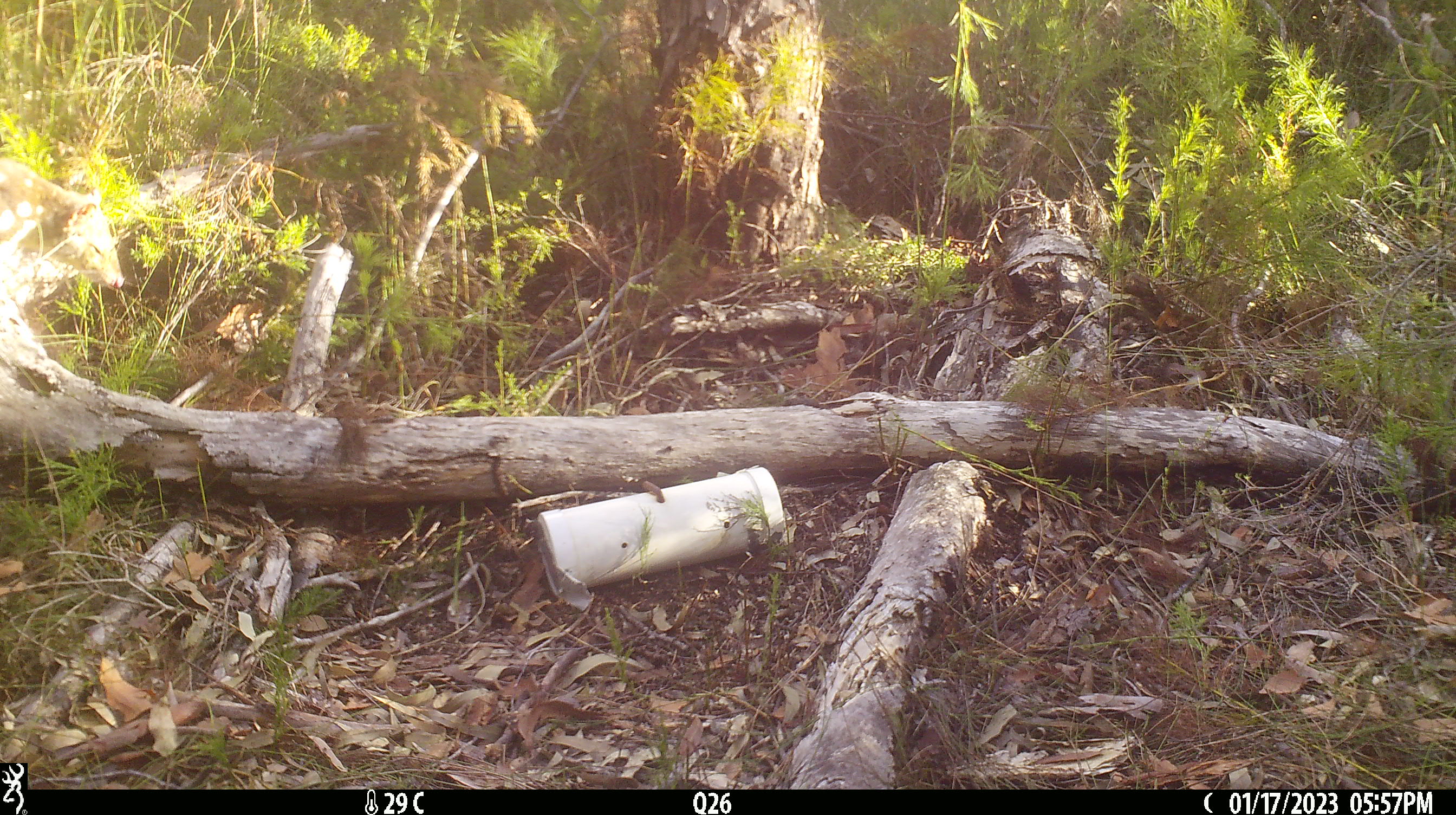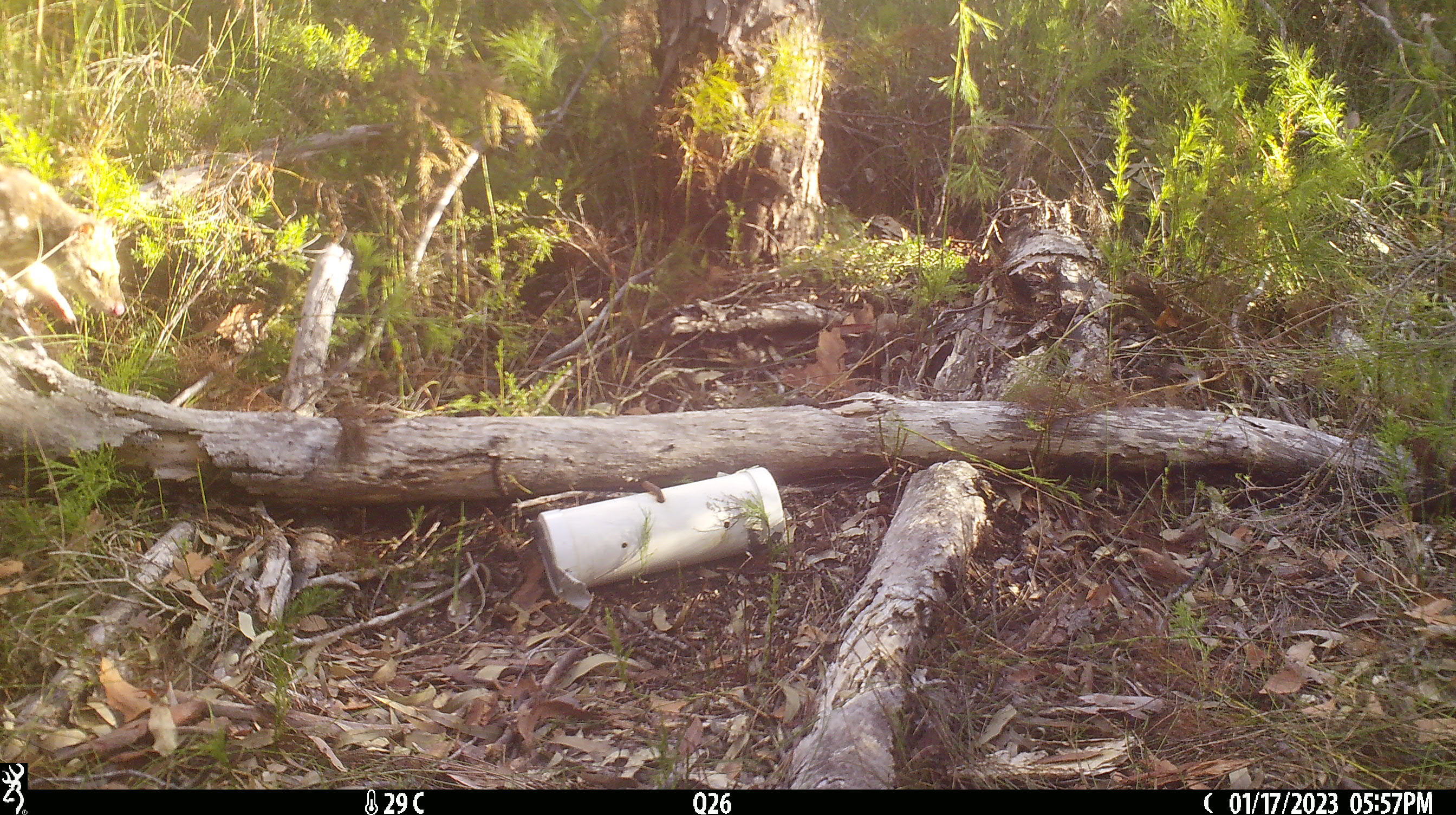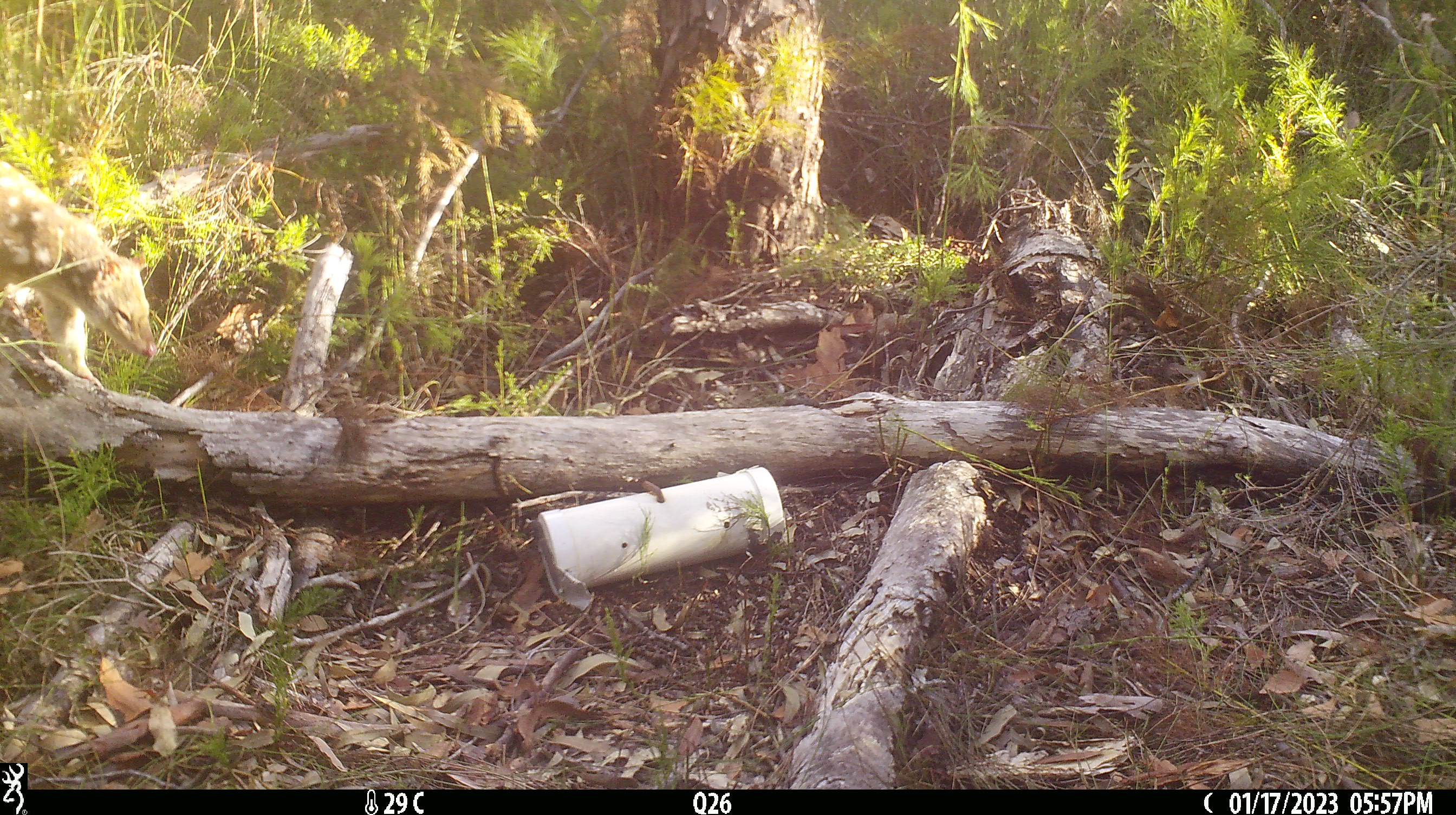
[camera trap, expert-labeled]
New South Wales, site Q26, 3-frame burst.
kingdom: Animalia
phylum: Chordata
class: Mammalia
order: Dasyuromorphia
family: Dasyuridae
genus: Dasyurus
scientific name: Dasyurus maculatus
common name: spotted-tailed quoll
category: quoll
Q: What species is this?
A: Quoll (spotted-tailed quoll) (Dasyurus maculatus).